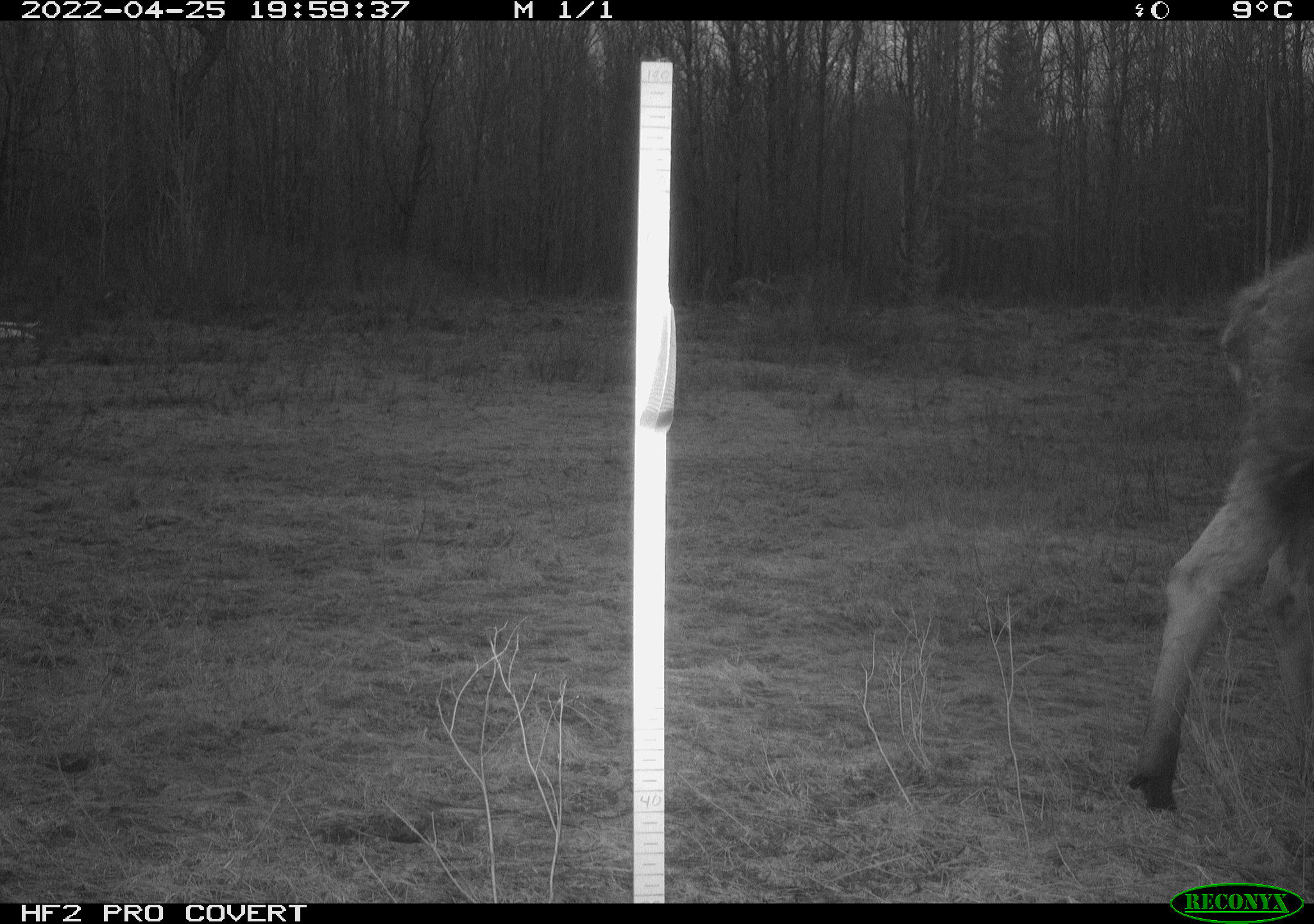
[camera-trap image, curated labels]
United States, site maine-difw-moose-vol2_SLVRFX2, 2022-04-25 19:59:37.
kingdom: Animalia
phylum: Chordata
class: Mammalia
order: Artiodactyla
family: Cervidae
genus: Alces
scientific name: Alces alces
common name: moose